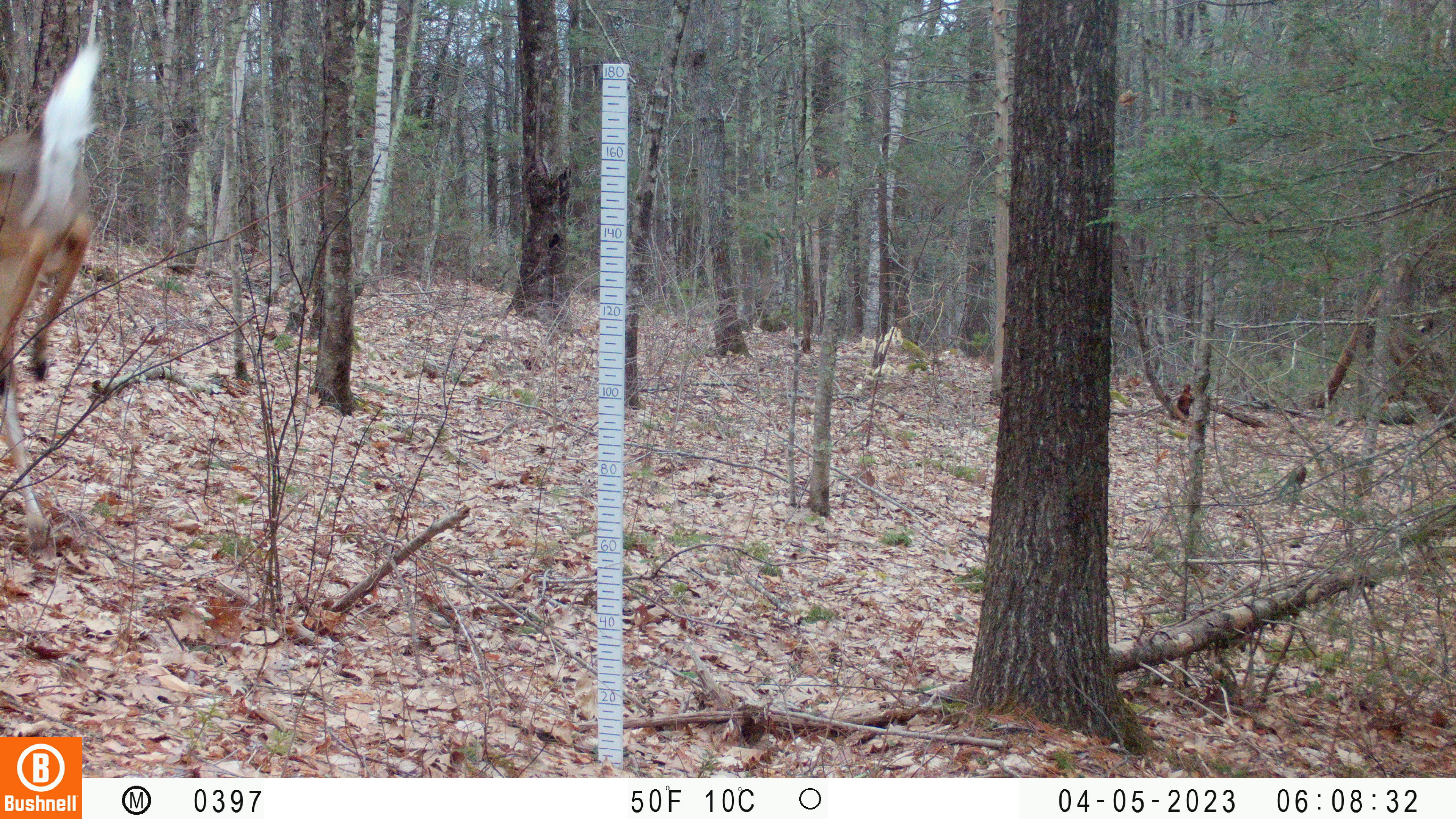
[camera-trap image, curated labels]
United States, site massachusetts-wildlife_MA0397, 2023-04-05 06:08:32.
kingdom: Animalia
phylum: Chordata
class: Mammalia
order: Artiodactyla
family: Cervidae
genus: Odocoileus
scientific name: Odocoileus virginianus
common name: white-tailed deer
White-tailed deer (Odocoileus virginianus).